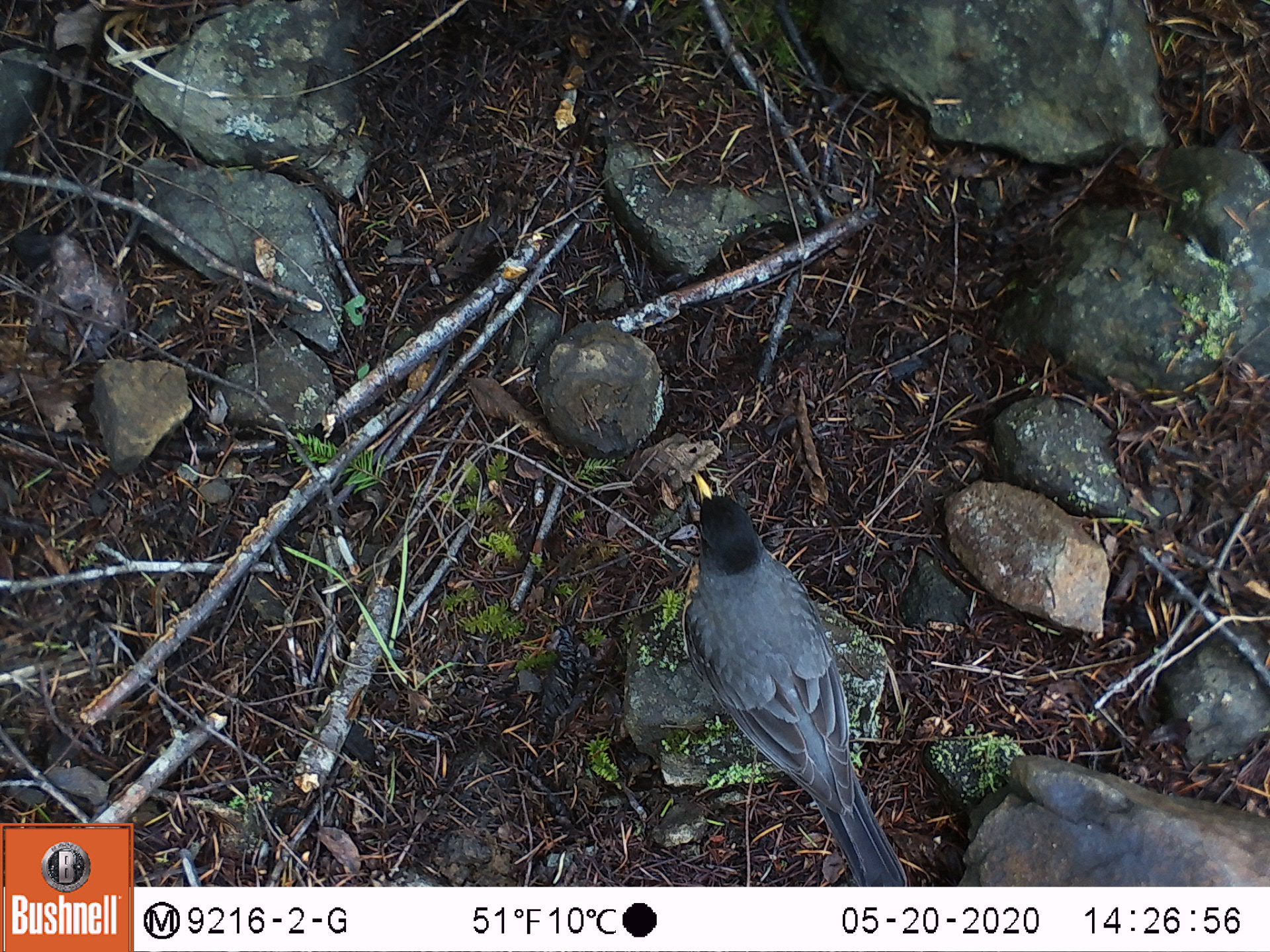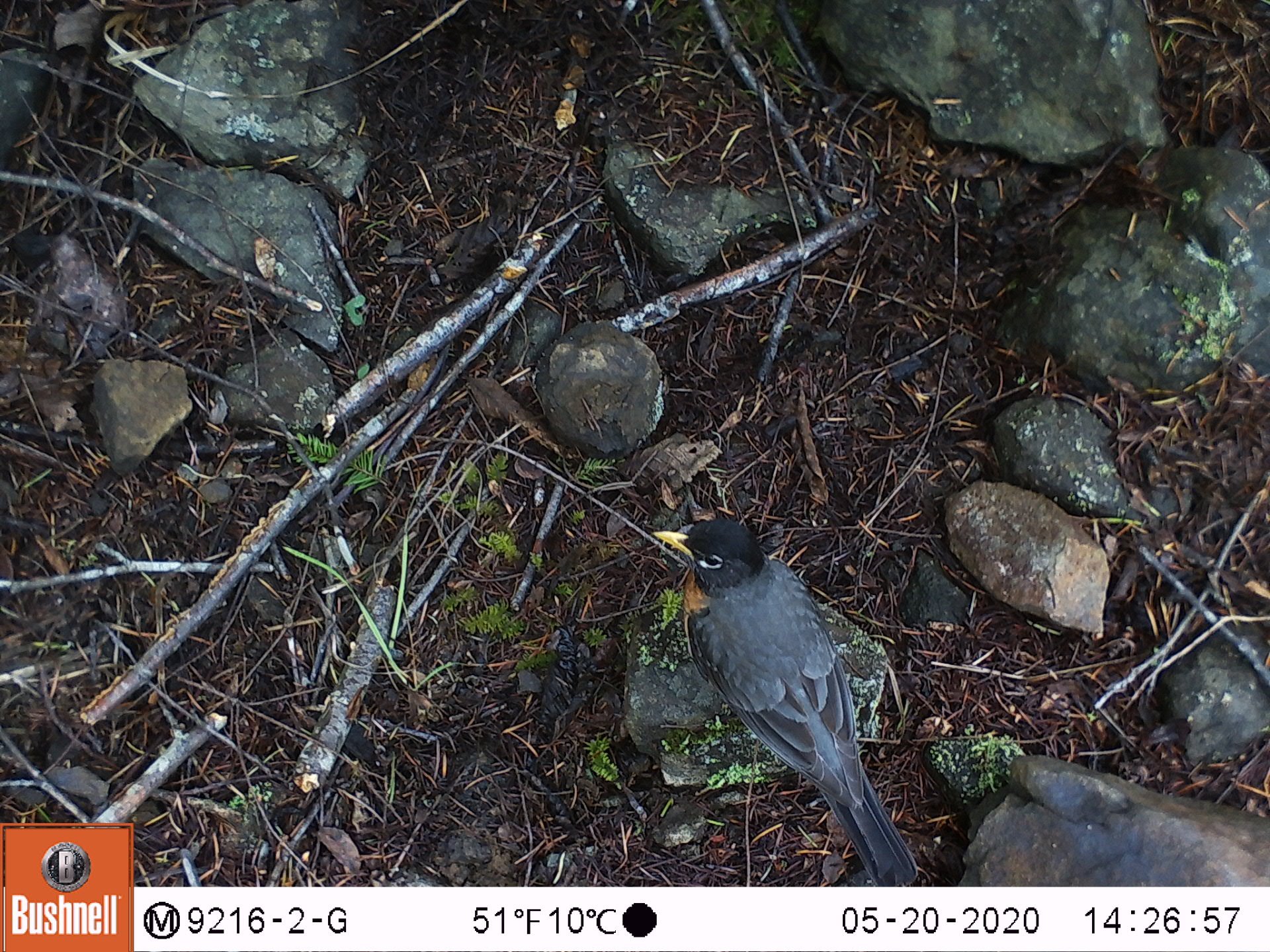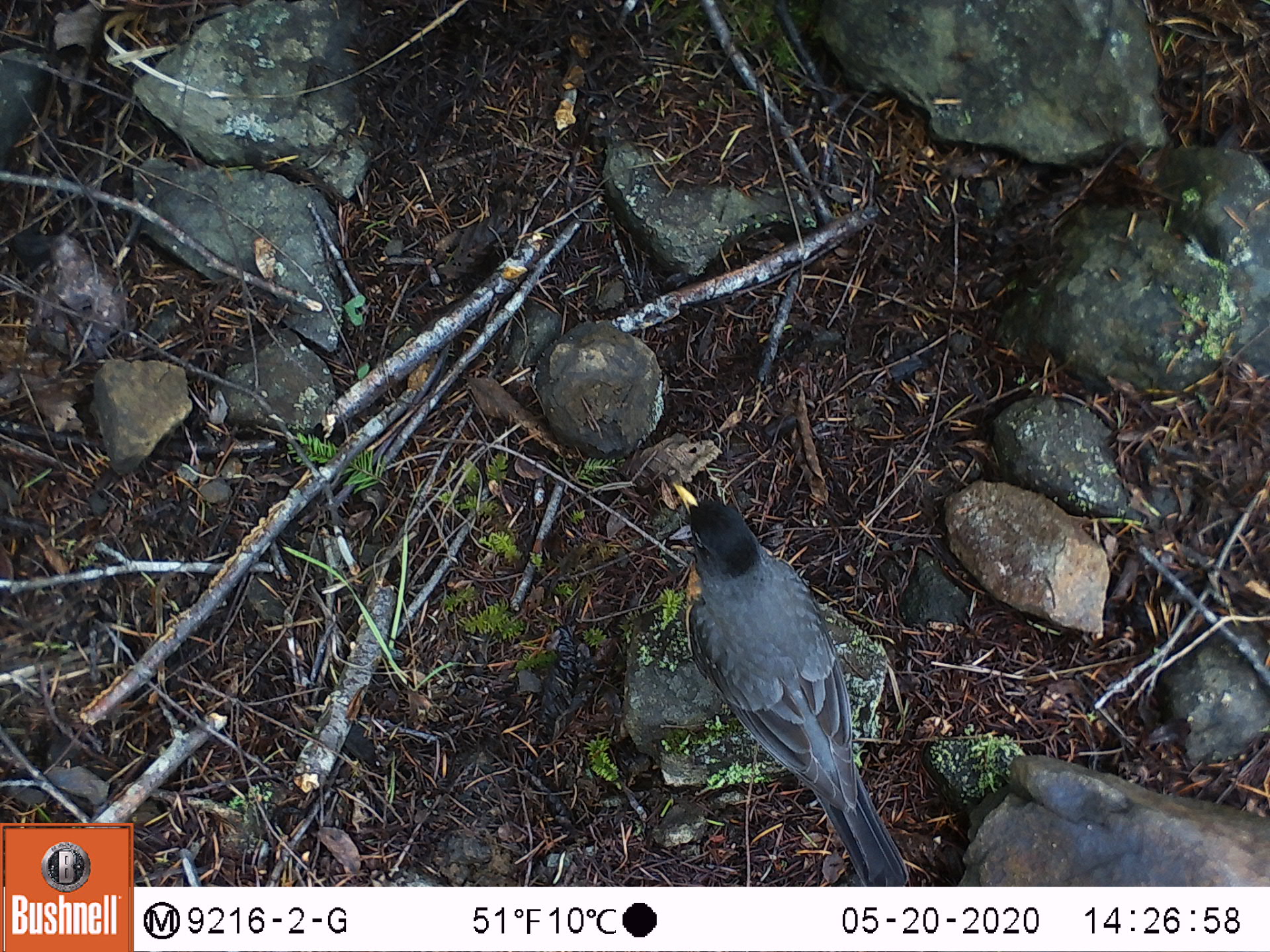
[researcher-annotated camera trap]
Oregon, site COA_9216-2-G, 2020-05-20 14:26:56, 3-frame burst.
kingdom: Animalia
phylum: Chordata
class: Aves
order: Passeriformes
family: Turdidae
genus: Turdus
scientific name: Turdus migratorius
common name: american robin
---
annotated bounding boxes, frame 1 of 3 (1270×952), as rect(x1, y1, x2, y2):
american robin: rect(675, 459, 916, 878)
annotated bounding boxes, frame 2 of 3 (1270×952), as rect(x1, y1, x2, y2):
american robin: rect(637, 490, 930, 882)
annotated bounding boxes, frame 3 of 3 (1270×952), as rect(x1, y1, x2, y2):
american robin: rect(652, 465, 918, 880)